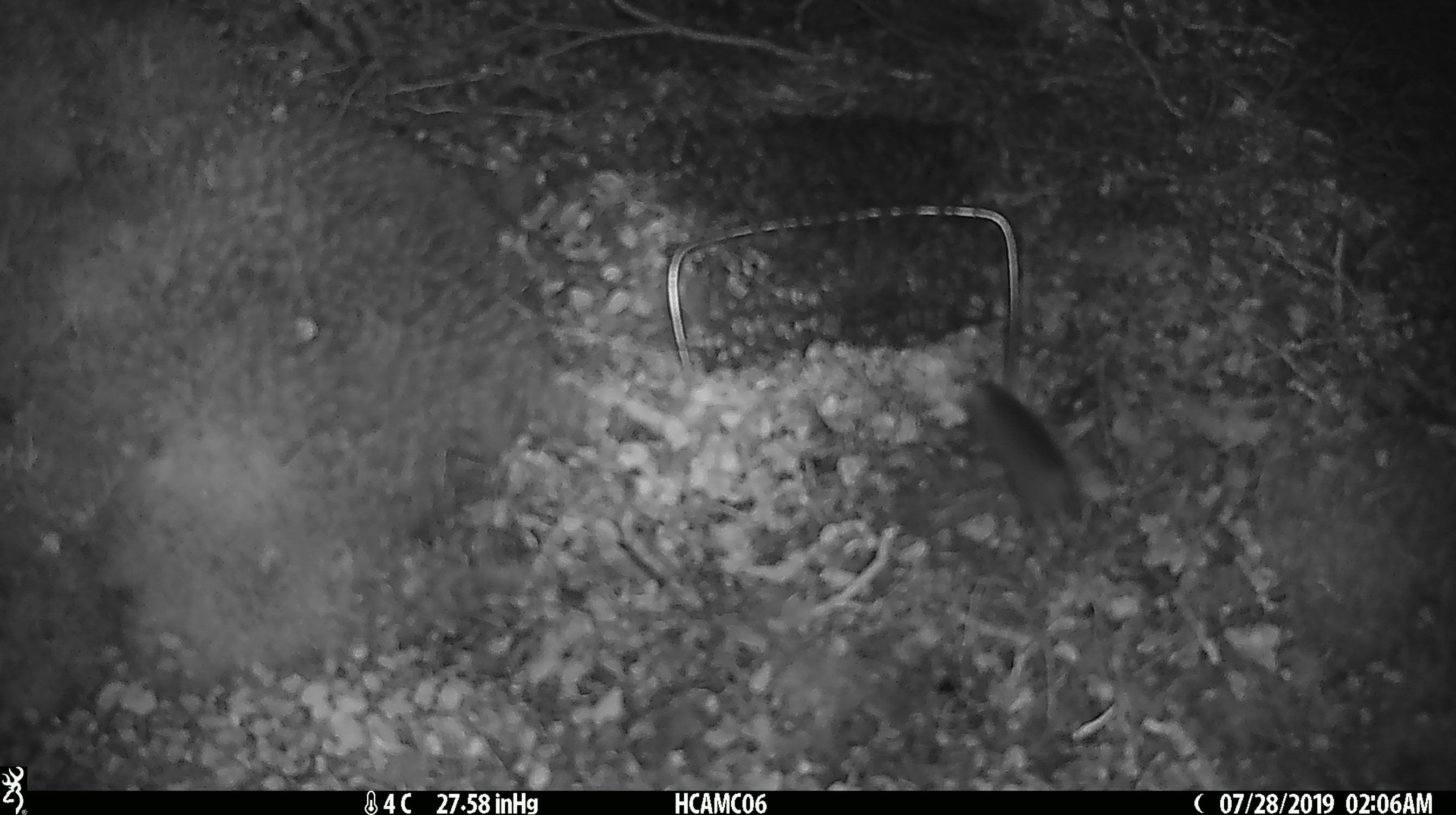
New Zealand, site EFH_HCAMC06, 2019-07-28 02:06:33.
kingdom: Animalia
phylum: Chordata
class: Mammalia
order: Rodentia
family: Muridae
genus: Mus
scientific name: Mus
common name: mouse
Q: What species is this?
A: Mouse (Mus).